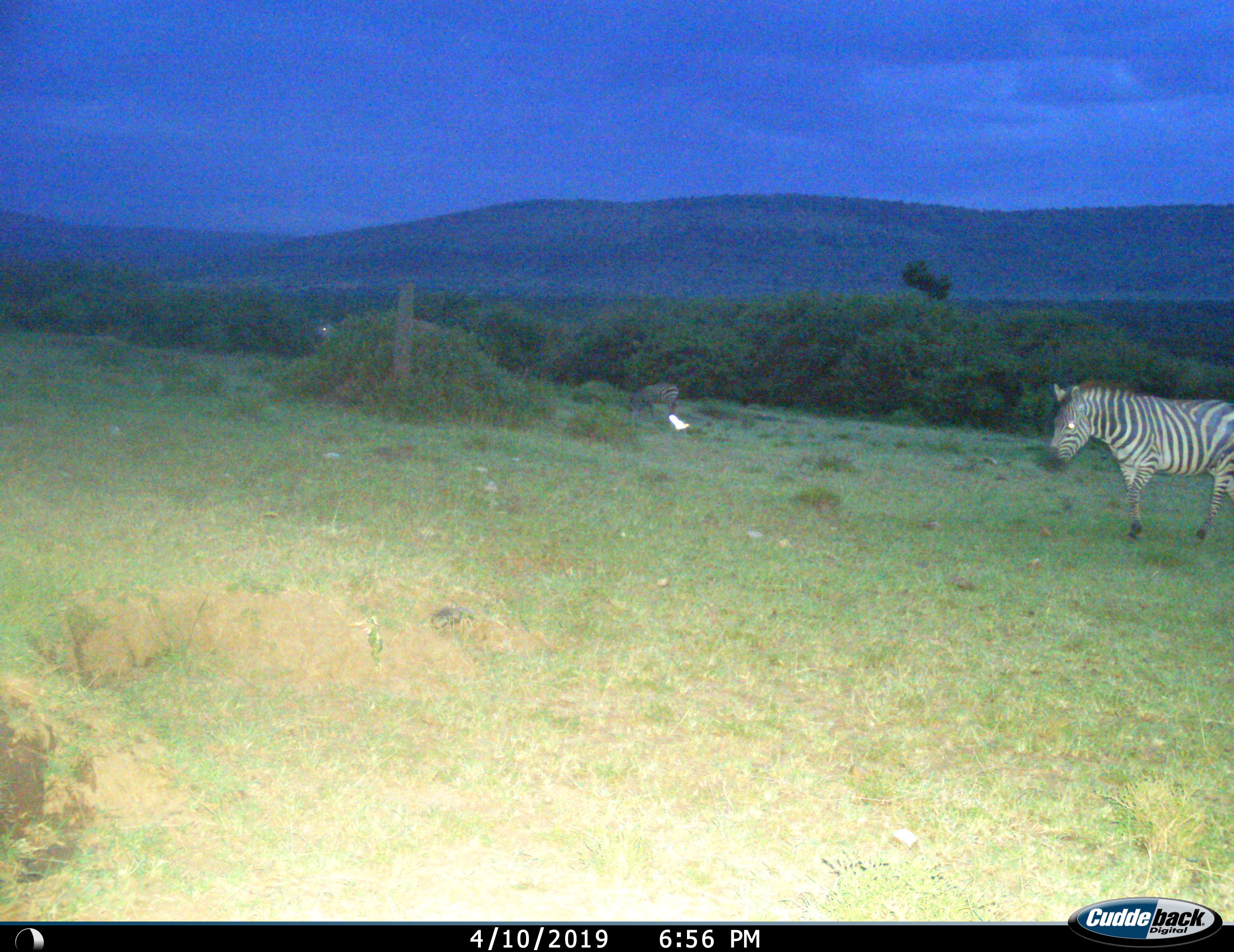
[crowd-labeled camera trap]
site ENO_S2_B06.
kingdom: Animalia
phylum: Chordata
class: Mammalia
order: Perissodactyla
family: Equidae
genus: Equus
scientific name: Equus quagga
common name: plains zebra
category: zebraplains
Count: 2.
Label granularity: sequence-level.